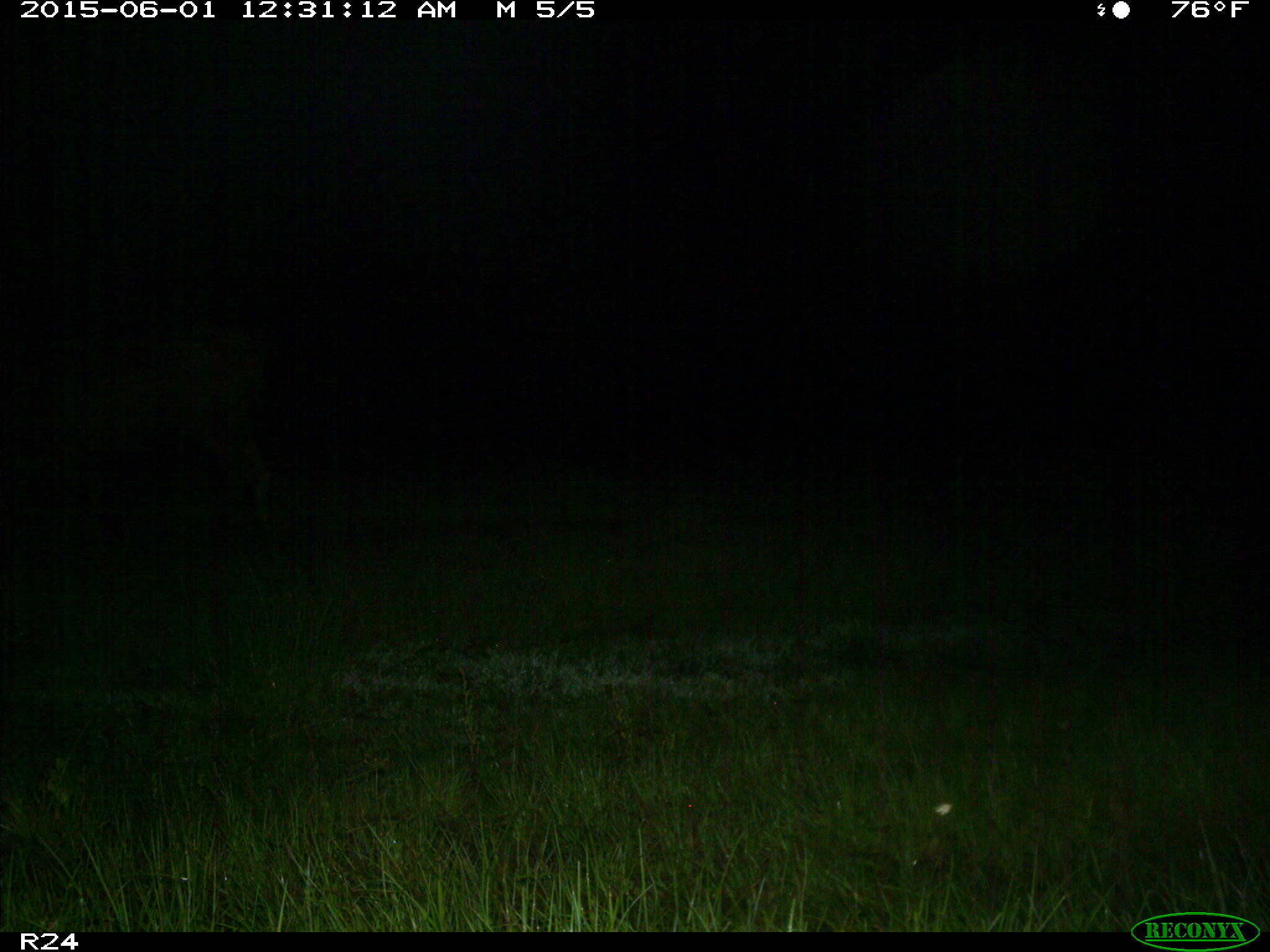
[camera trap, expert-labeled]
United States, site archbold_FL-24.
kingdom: Animalia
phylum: Chordata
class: Mammalia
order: Artiodactyla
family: Bovidae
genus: Bos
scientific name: Bos taurus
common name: domestic cow